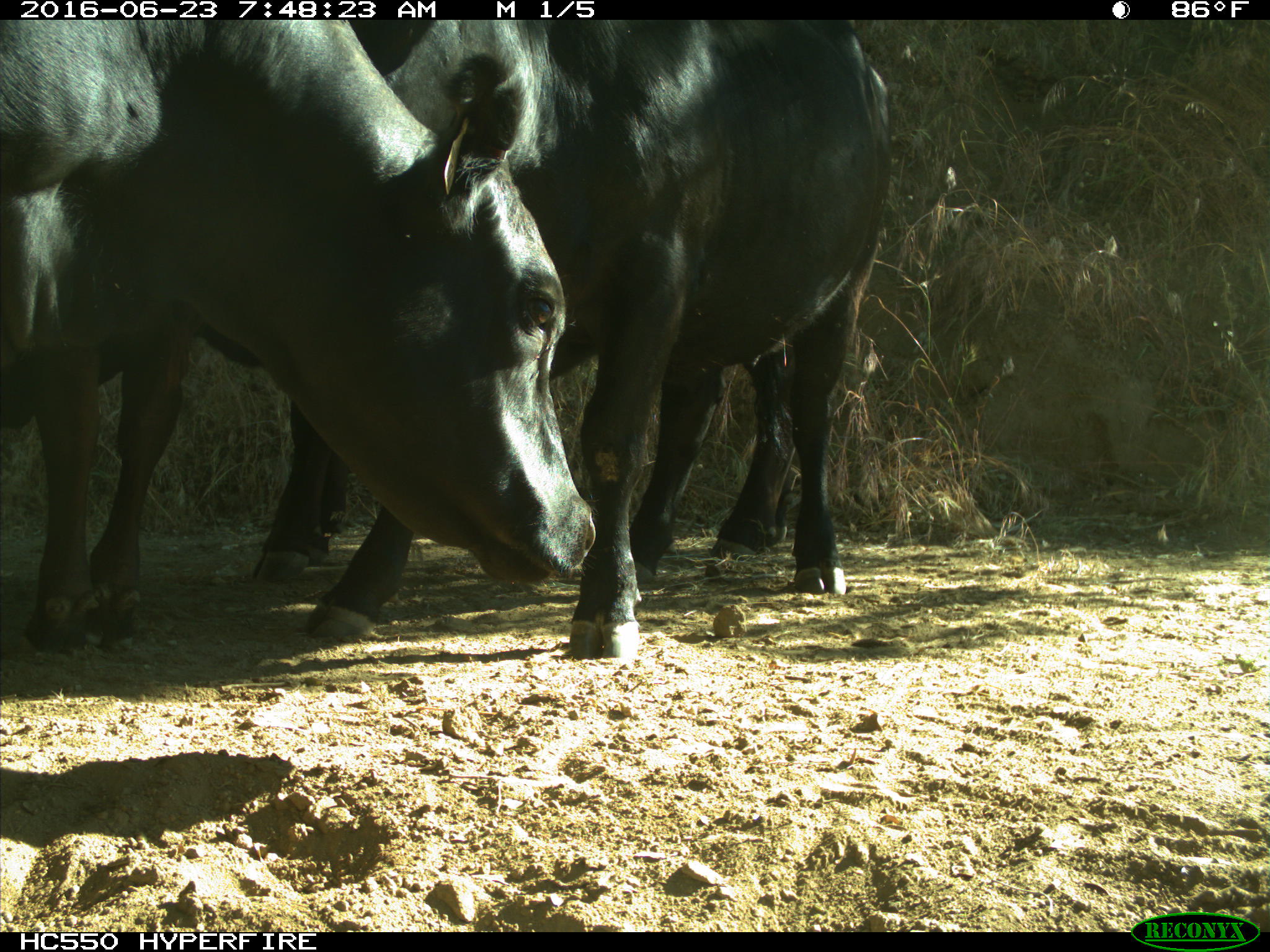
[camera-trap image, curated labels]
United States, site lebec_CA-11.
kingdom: Animalia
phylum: Chordata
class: Mammalia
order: Artiodactyla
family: Bovidae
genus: Bos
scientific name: Bos taurus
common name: domestic cow